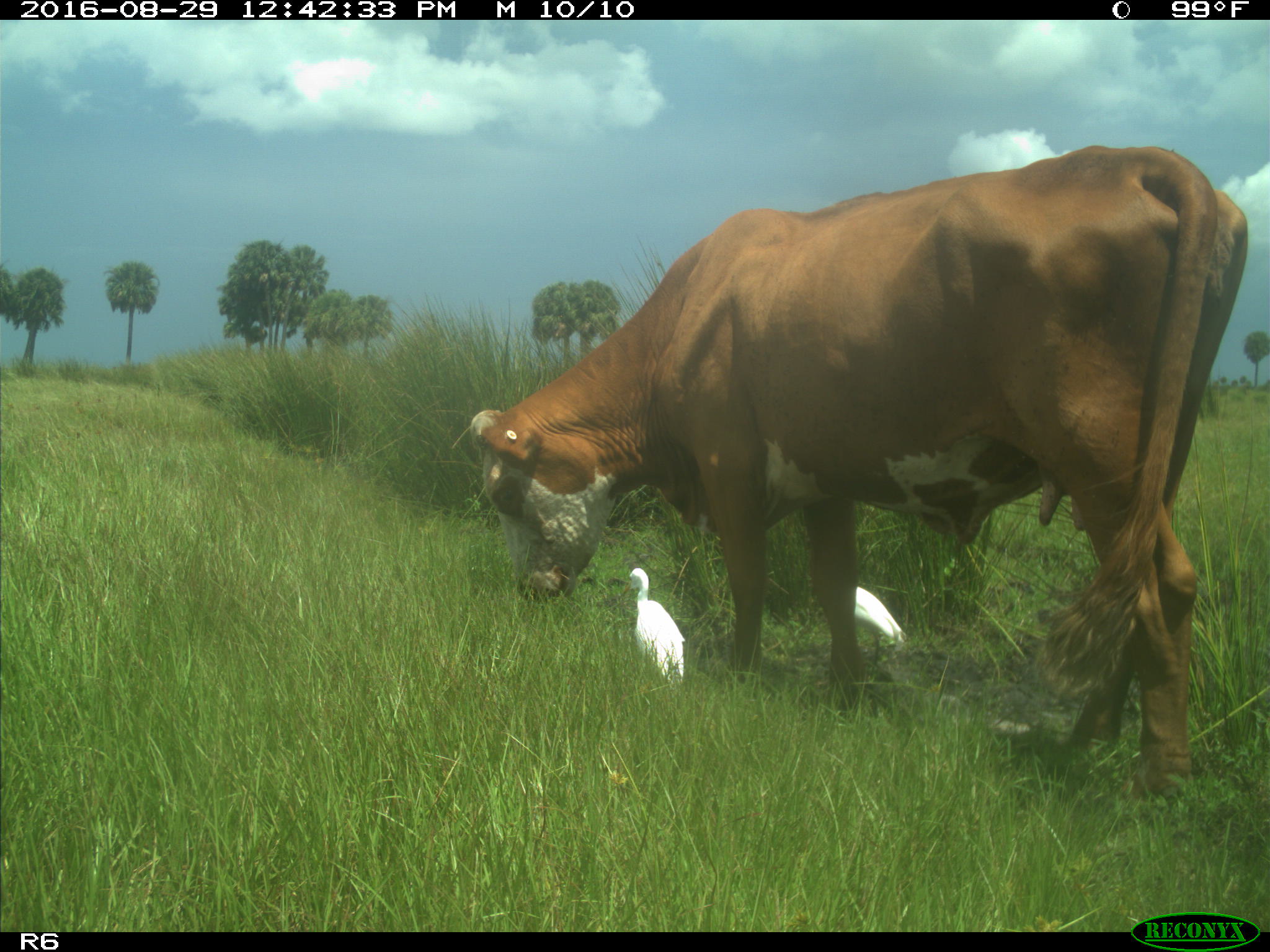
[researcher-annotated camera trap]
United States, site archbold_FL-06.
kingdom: Animalia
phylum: Chordata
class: Mammalia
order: Artiodactyla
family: Bovidae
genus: Bos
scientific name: Bos taurus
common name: domestic cow